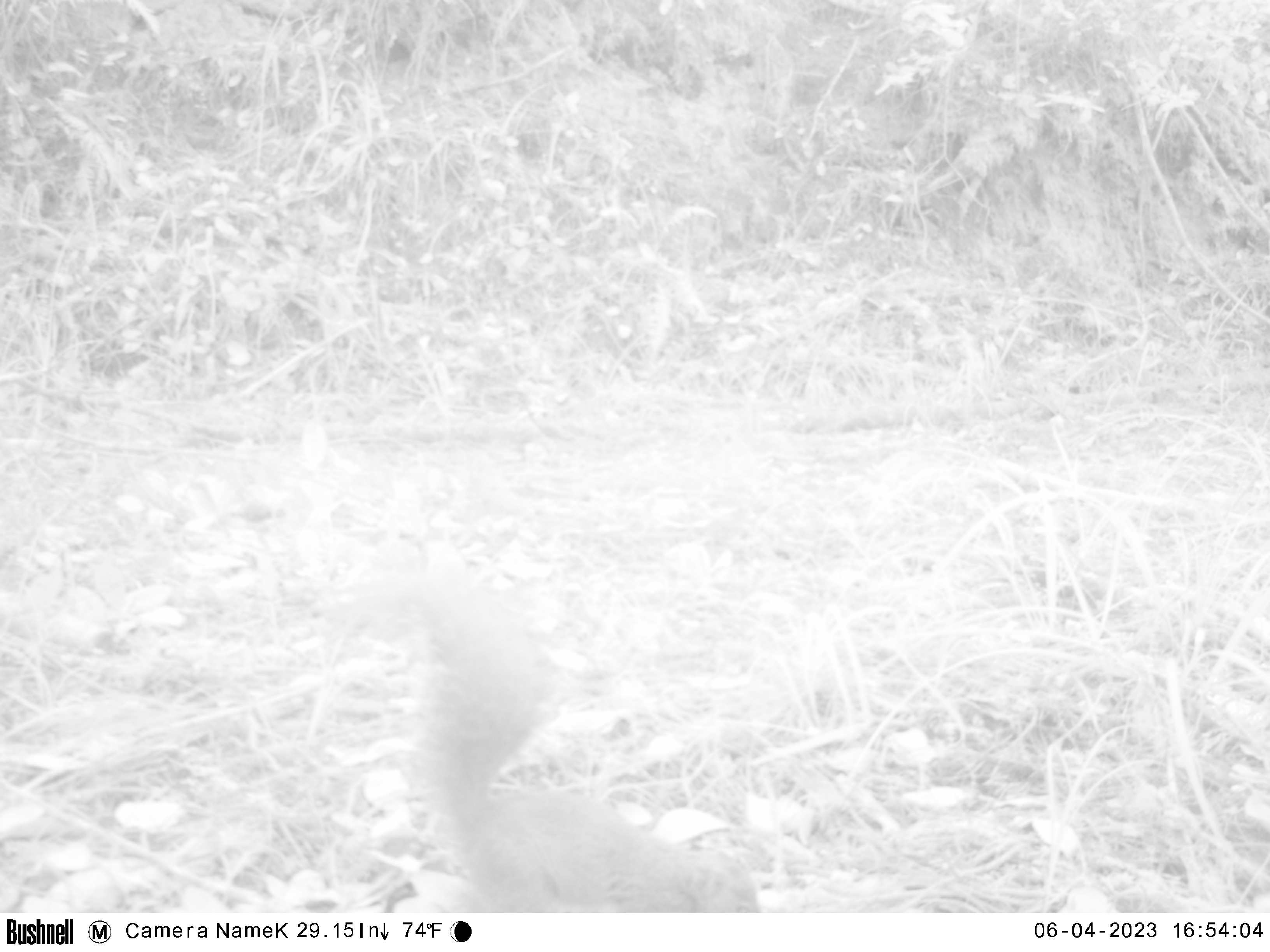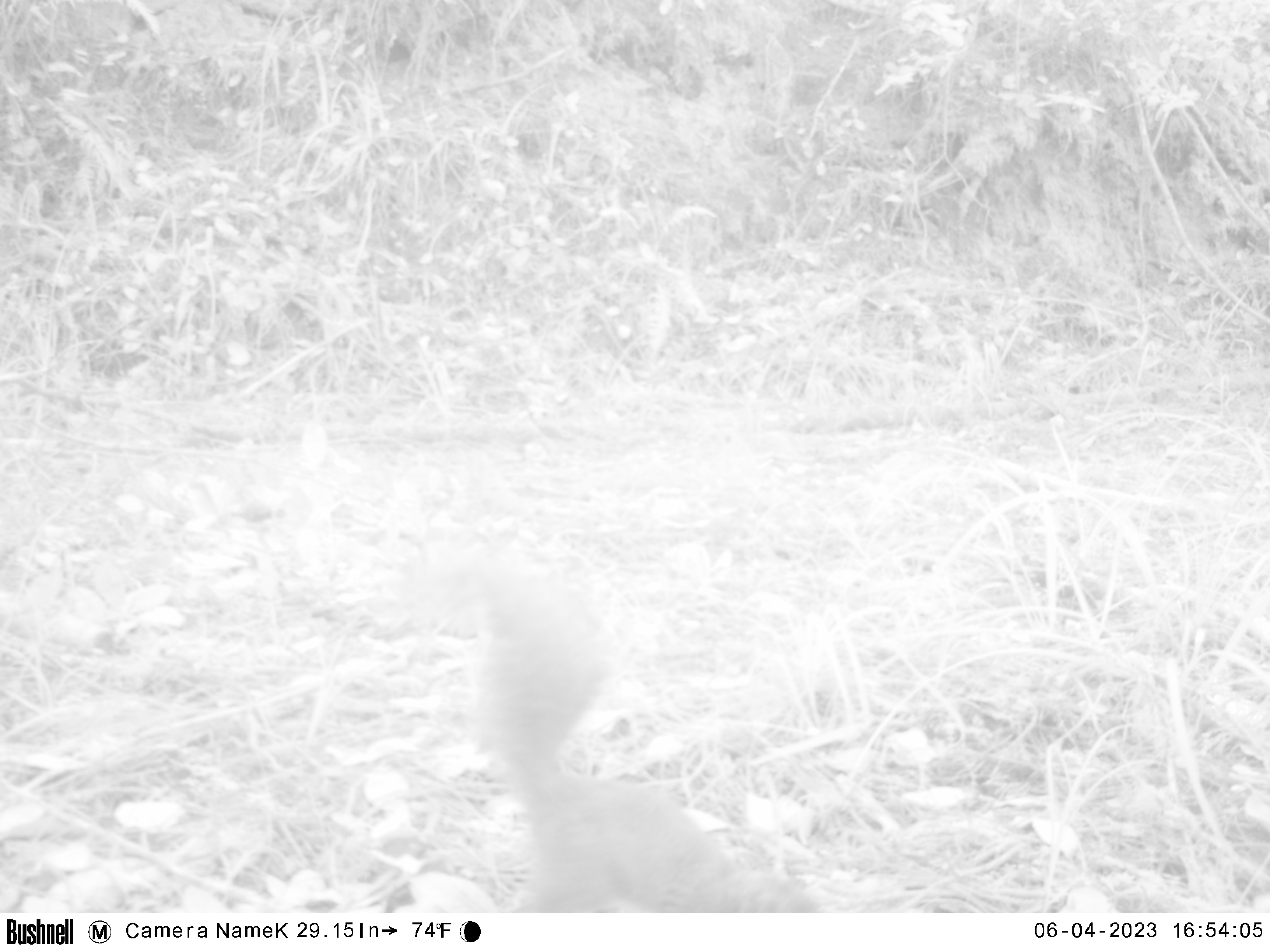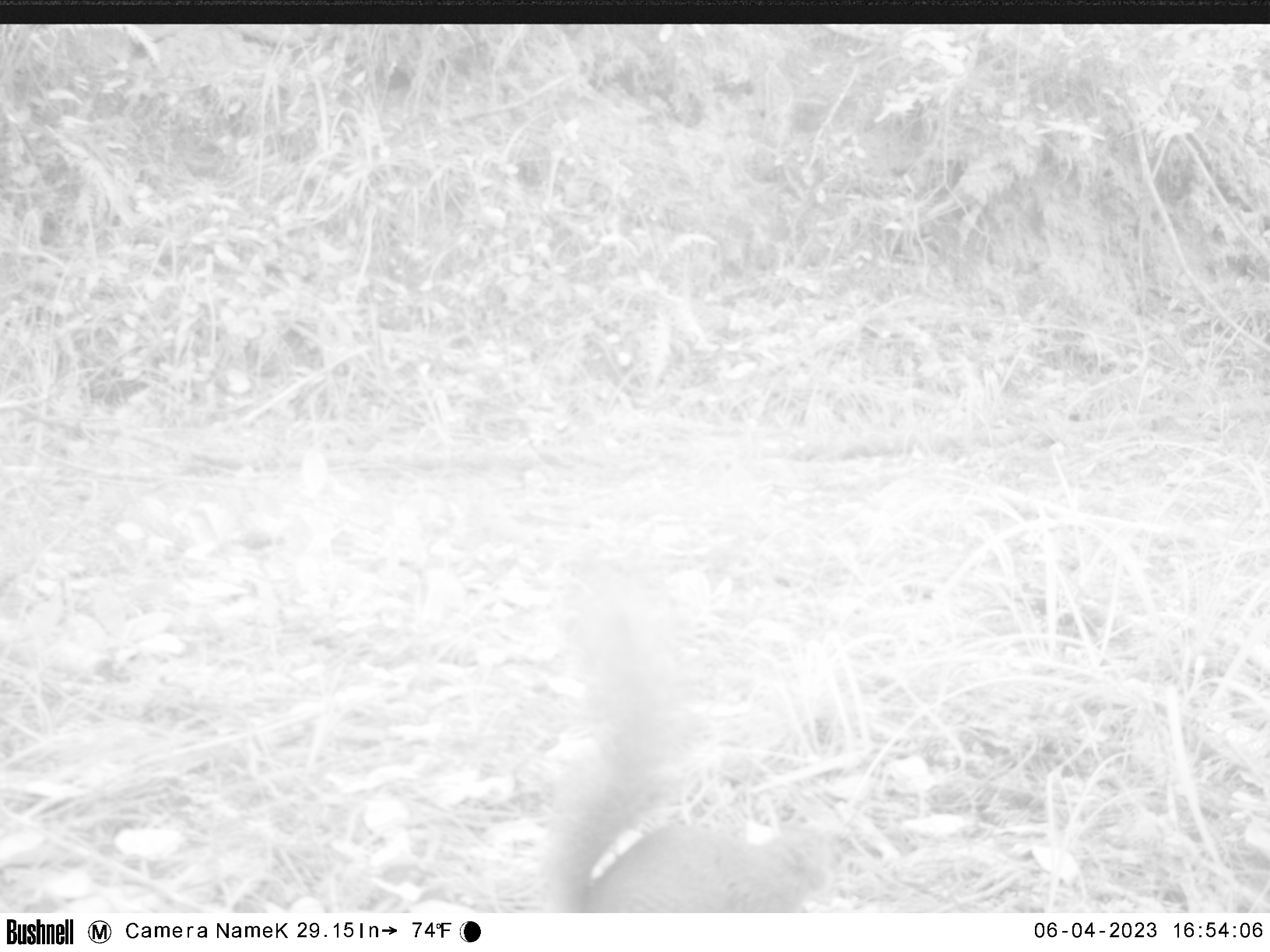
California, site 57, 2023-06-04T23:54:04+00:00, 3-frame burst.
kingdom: Animalia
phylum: Chordata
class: Mammalia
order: Rodentia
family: Sciuridae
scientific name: Sciuridae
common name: squirrel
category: unknown squirrel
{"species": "unknown squirrel (squirrel) (Sciuridae)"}